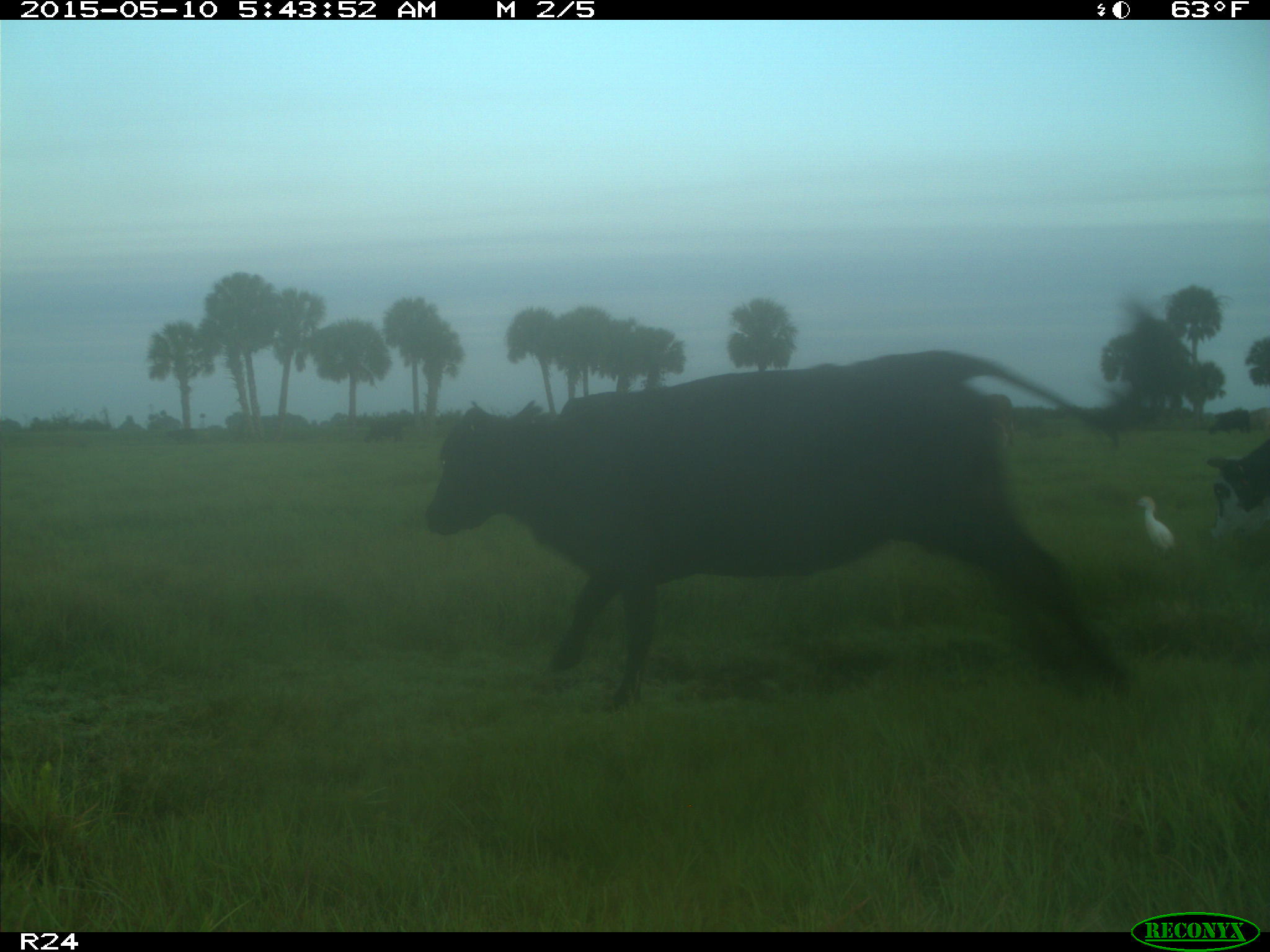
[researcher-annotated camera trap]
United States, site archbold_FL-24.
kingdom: Animalia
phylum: Chordata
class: Mammalia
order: Artiodactyla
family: Bovidae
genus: Bos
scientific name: Bos taurus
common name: domestic cow